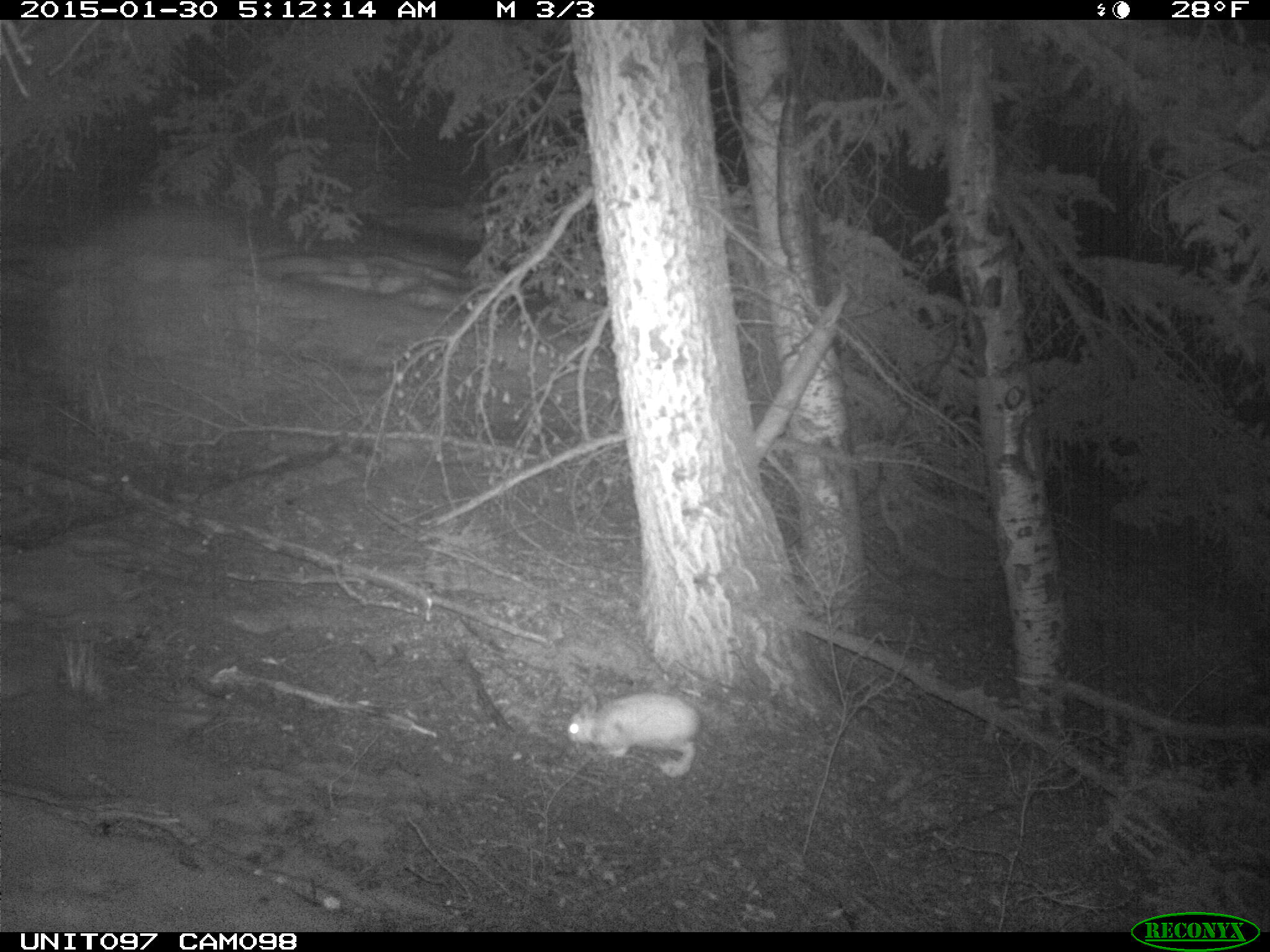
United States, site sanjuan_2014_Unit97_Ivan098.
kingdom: Animalia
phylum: Chordata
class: Mammalia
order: Lagomorpha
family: Leporidae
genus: Lepus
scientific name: Lepus americanus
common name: snowshoe hare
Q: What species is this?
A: Lepus americanus (snowshoe hare).